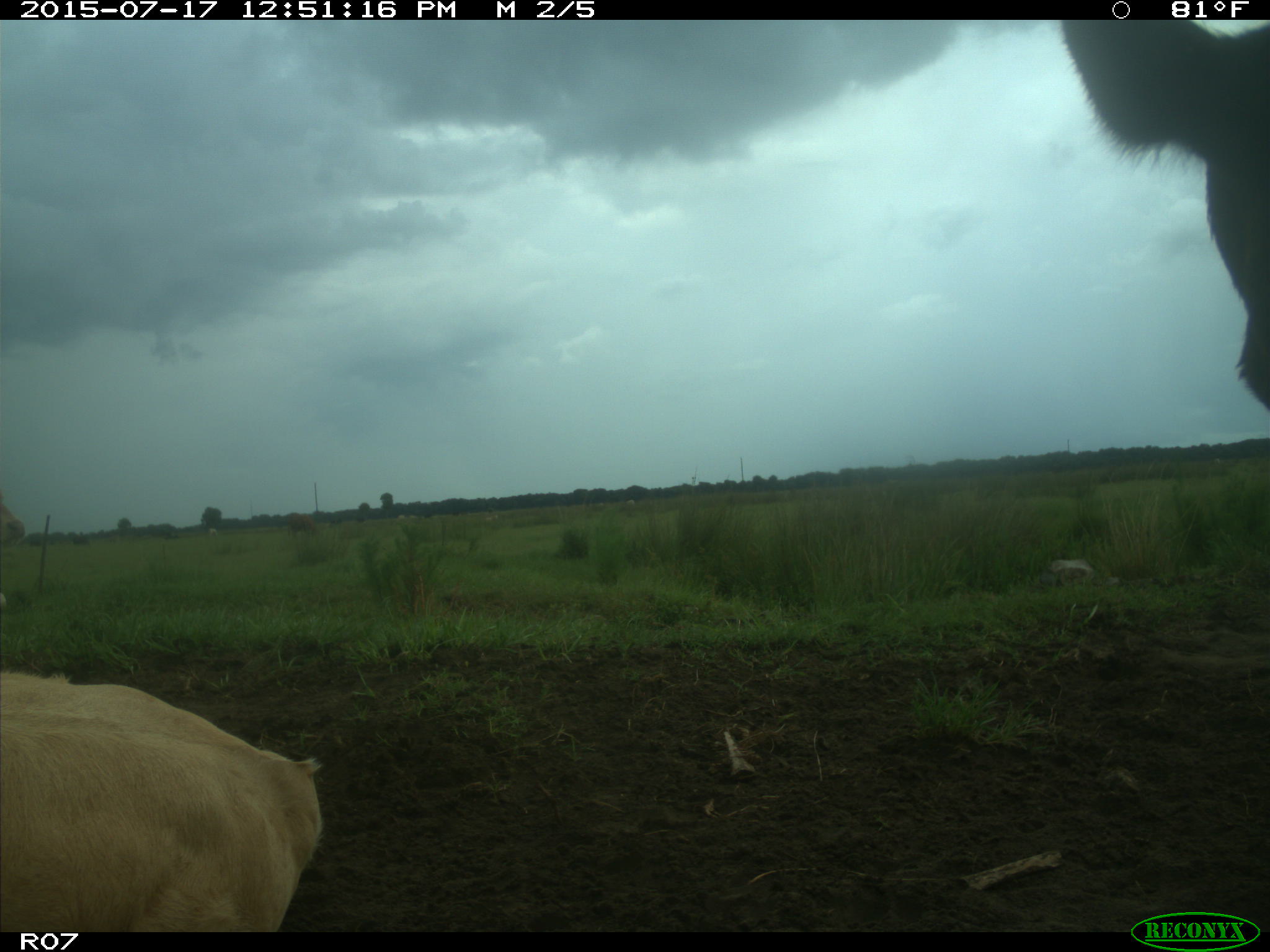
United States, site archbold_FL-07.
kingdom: Animalia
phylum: Chordata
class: Mammalia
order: Artiodactyla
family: Bovidae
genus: Bos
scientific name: Bos taurus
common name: domestic cow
Bos taurus (domestic cow).